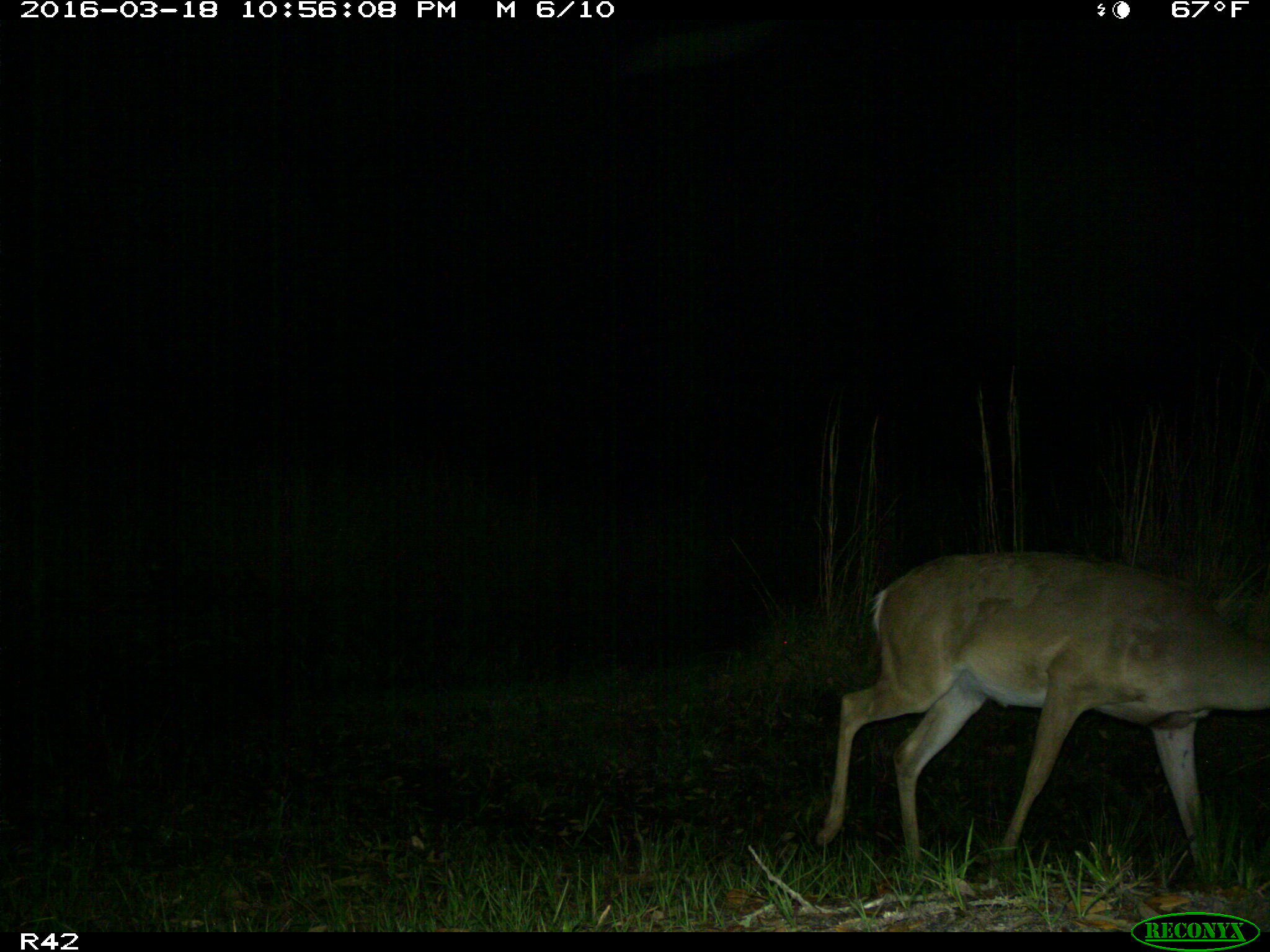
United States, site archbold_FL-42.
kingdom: Animalia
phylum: Chordata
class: Mammalia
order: Artiodactyla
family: Cervidae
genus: Odocoileus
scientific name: Odocoileus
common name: deer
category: unidentified deer